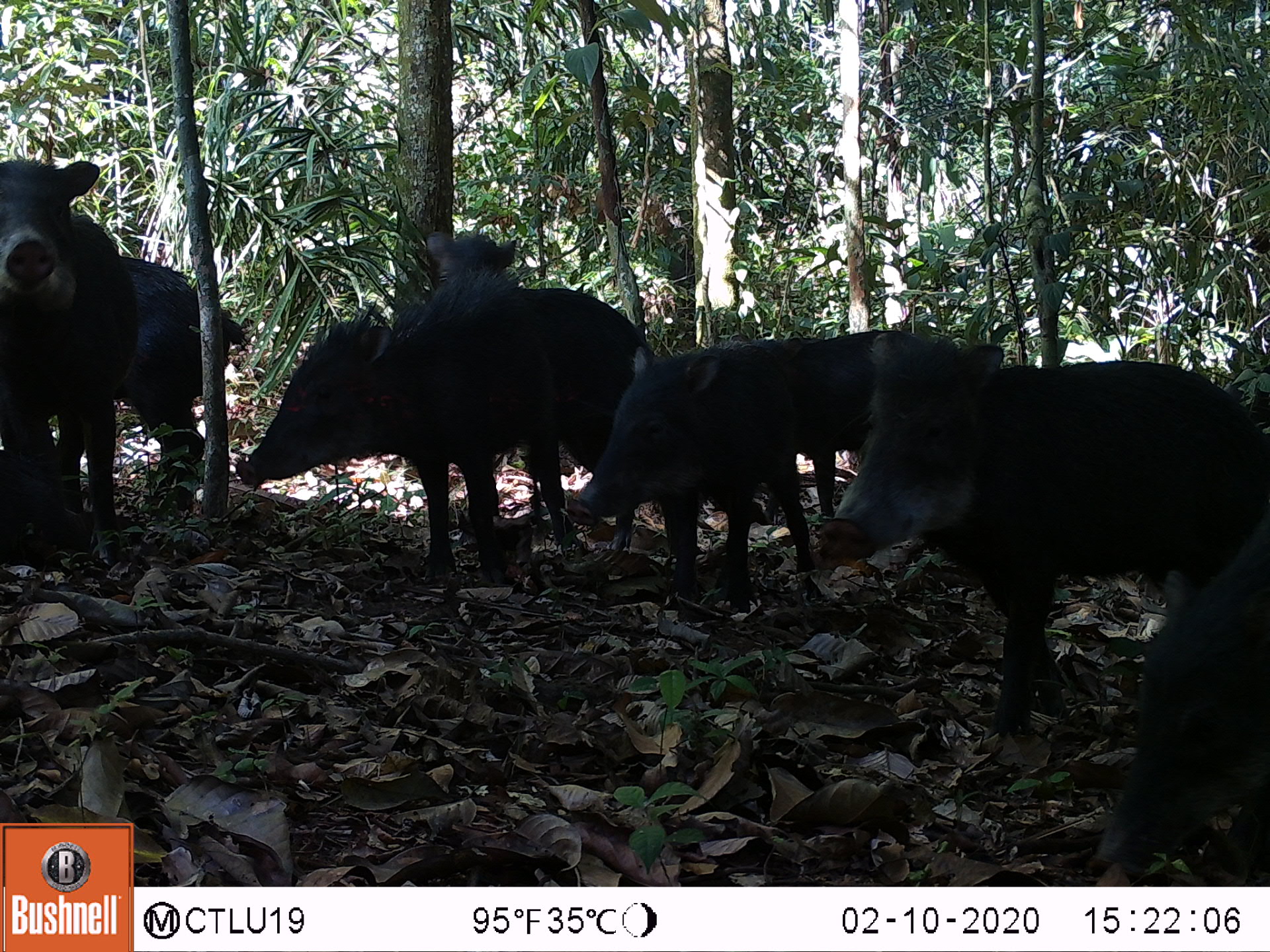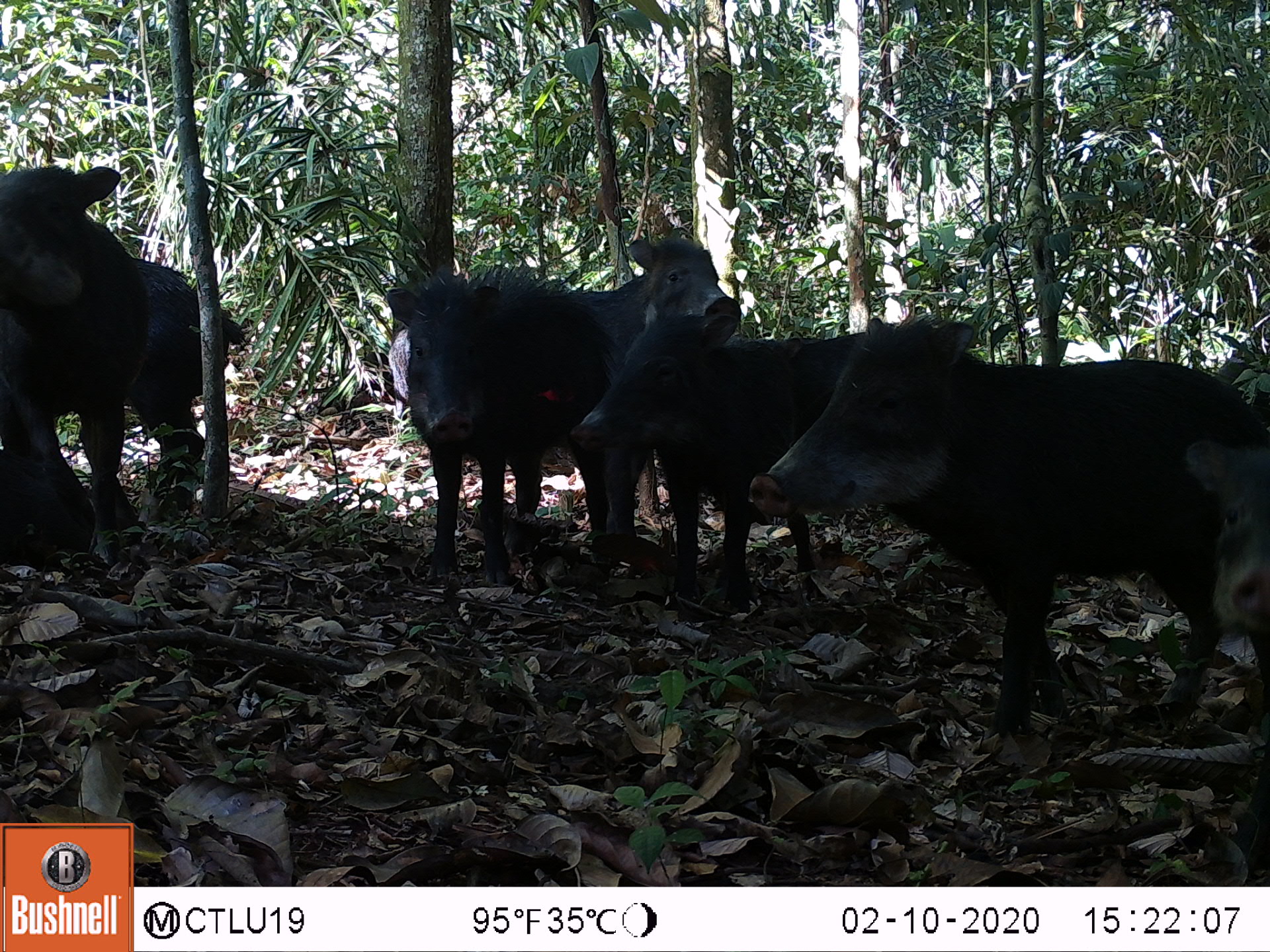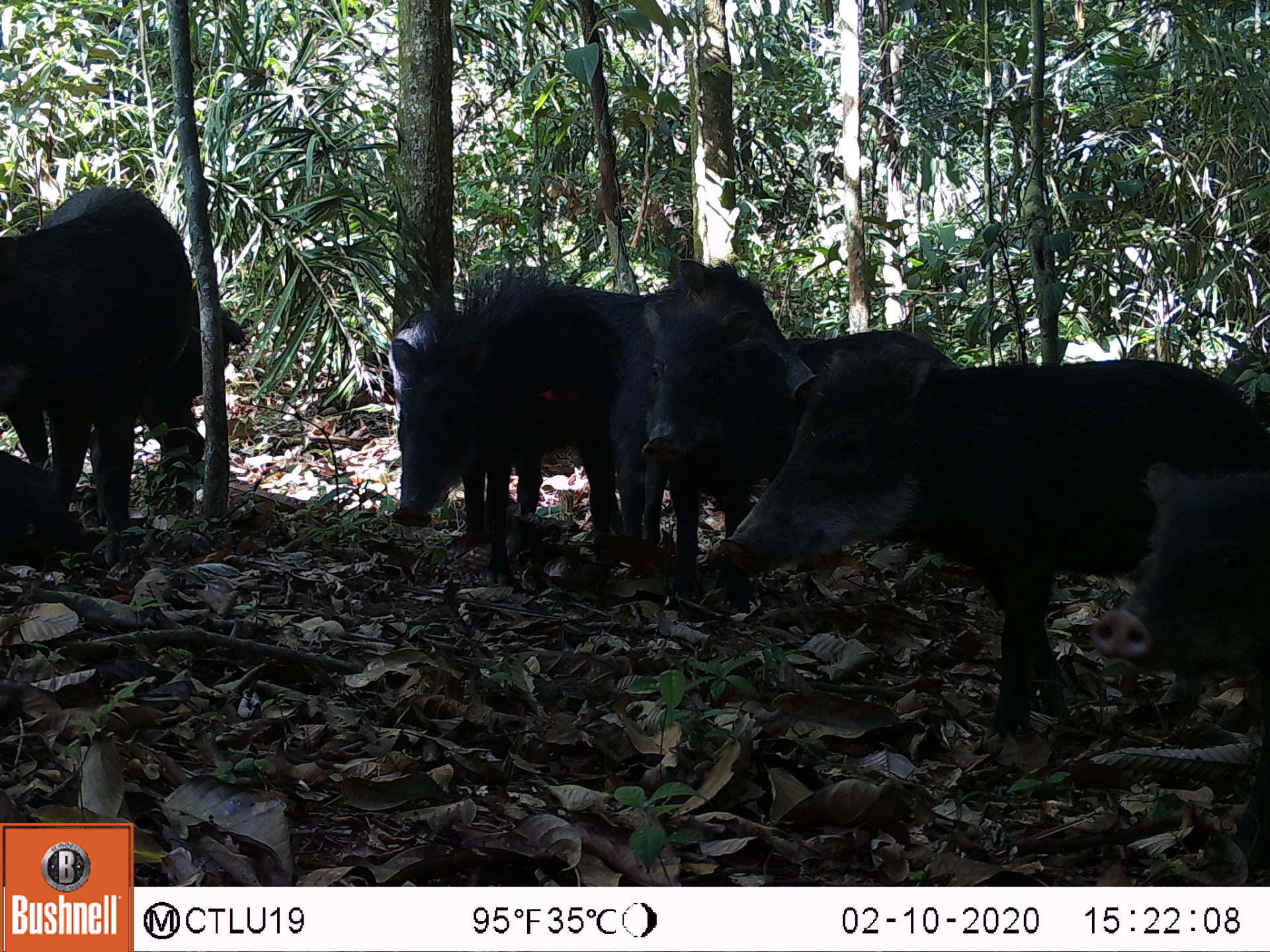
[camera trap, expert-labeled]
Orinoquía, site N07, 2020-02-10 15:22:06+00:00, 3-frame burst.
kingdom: Animalia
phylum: Chordata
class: Mammalia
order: Artiodactyla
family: Tayassuidae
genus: Tayassu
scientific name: Tayassu pecari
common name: white-lipped peccary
White-lipped peccary (Tayassu pecari).